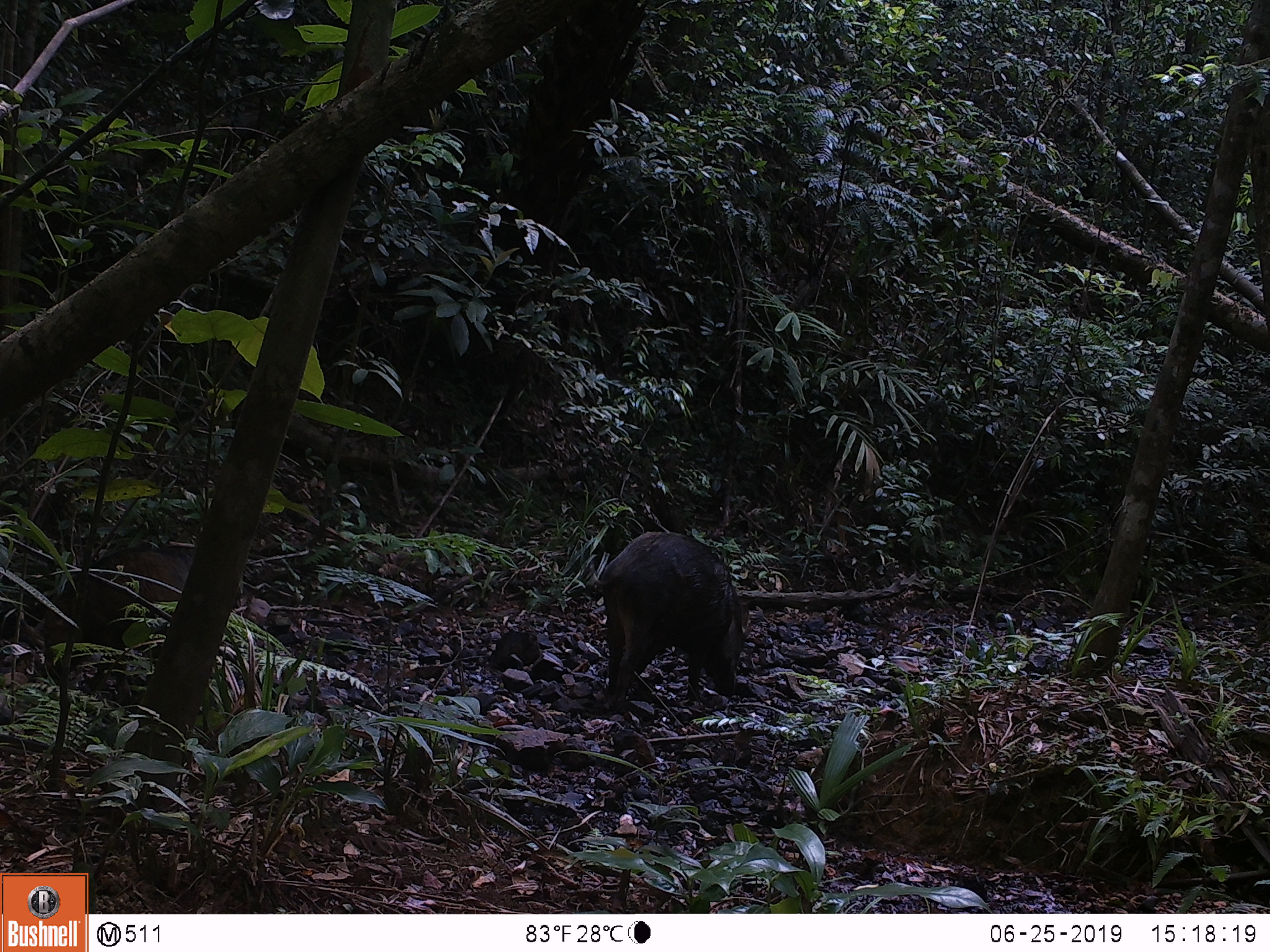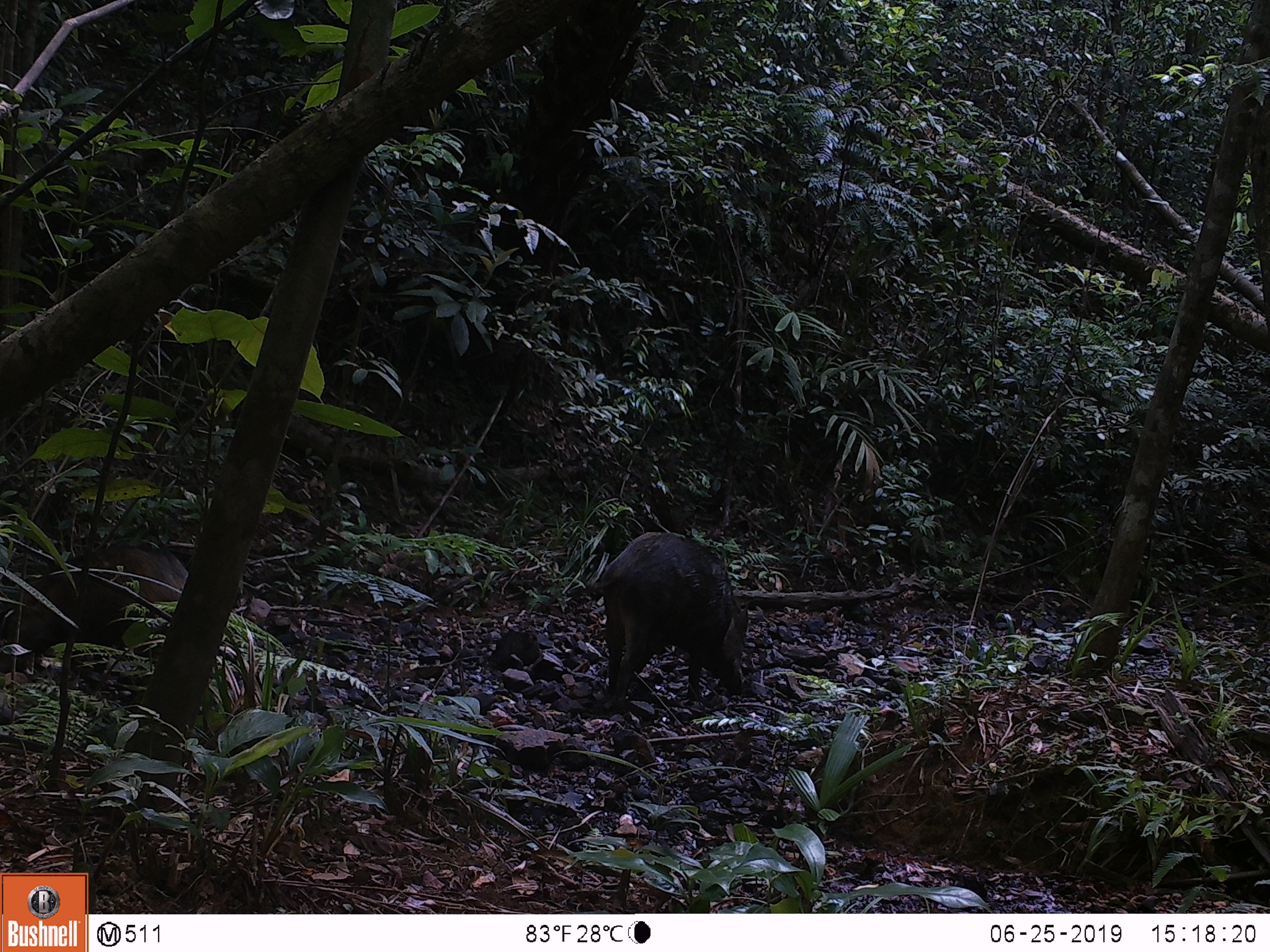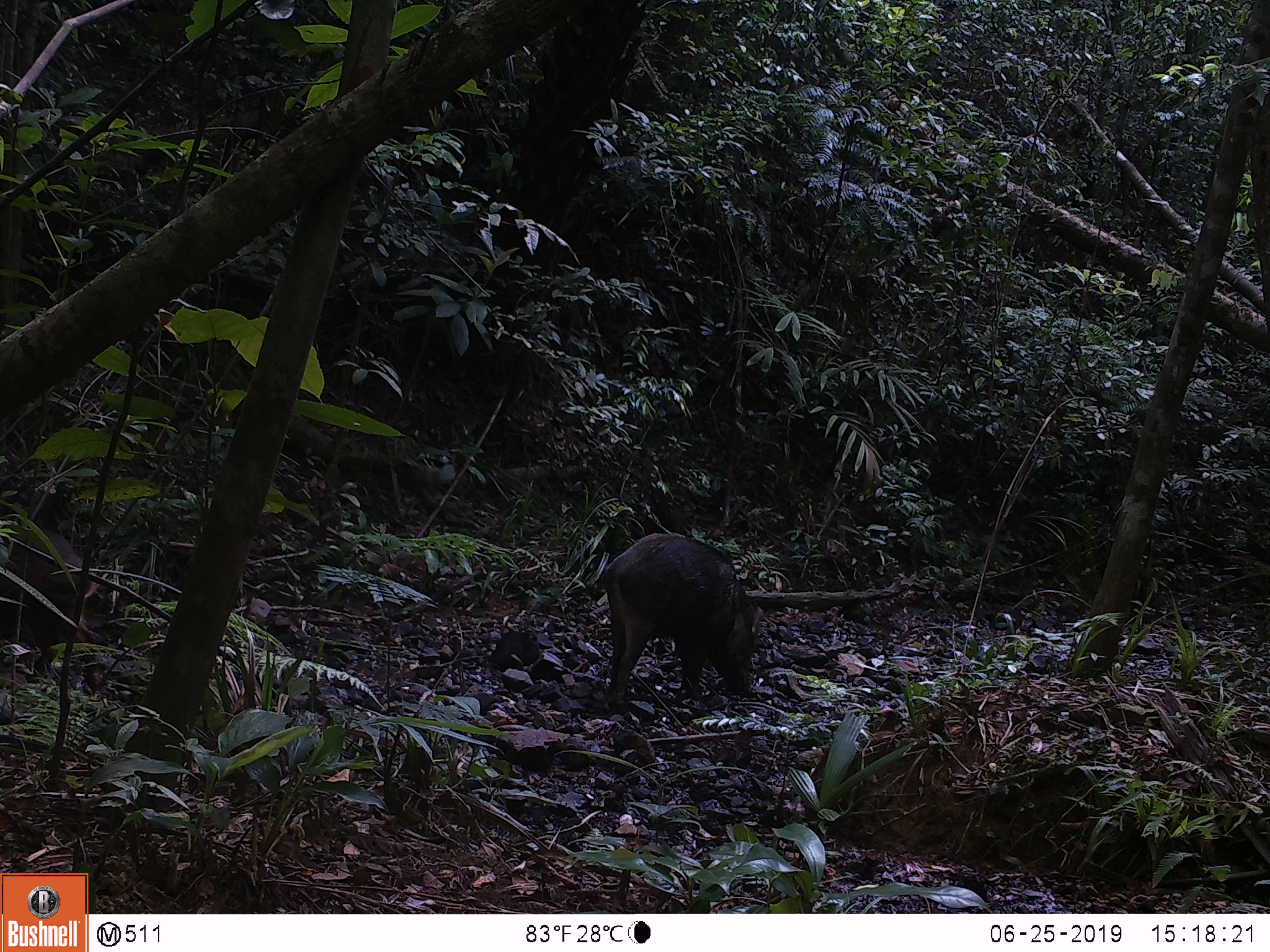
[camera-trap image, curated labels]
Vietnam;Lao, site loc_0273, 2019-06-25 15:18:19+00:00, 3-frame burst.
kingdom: Animalia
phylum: Chordata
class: Mammalia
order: Artiodactyla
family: Suidae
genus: Sus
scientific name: Sus scrofa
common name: eurasian wild pig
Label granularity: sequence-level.